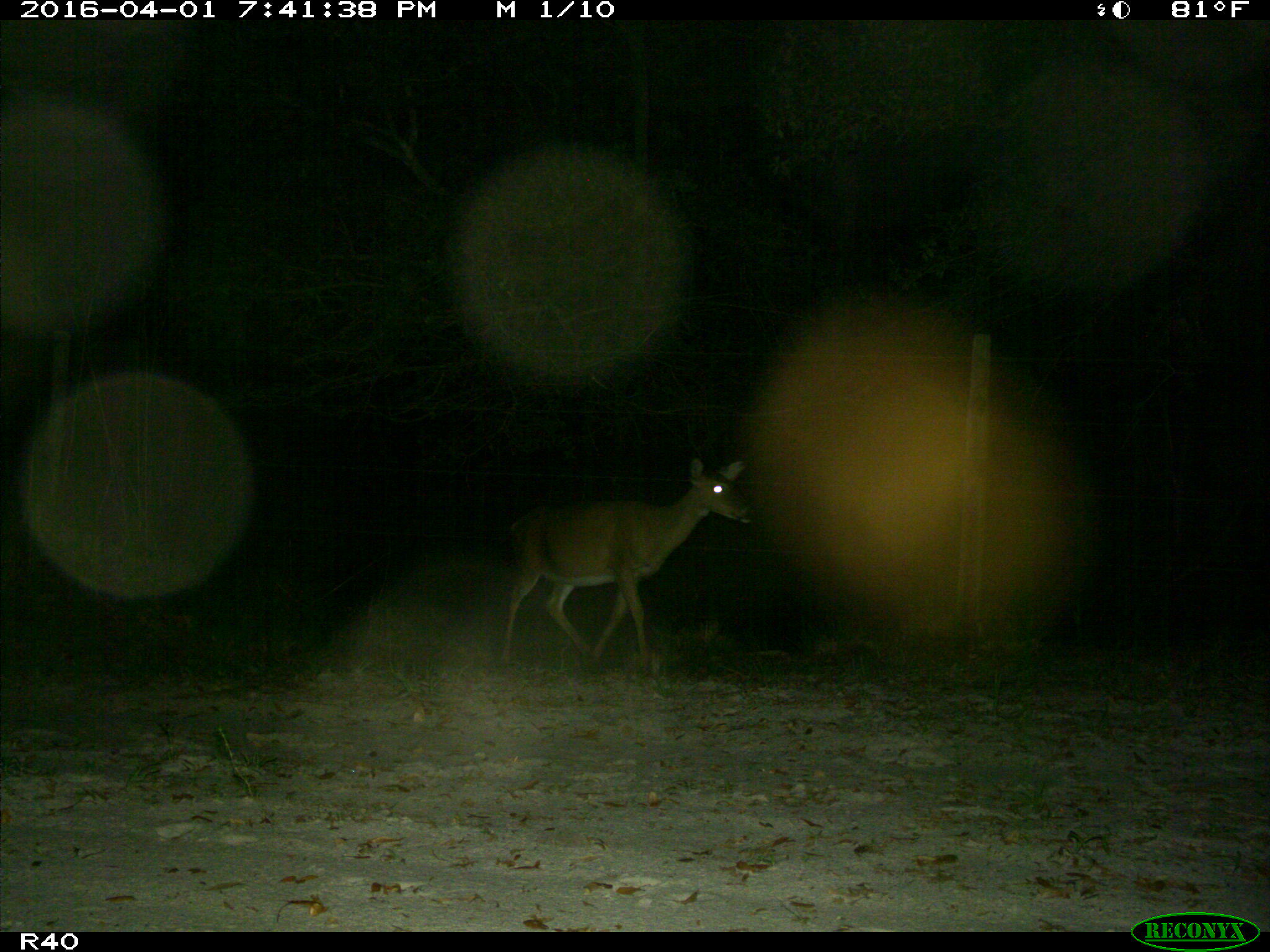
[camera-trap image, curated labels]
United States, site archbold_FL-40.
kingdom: Animalia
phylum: Chordata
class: Mammalia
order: Artiodactyla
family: Cervidae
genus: Odocoileus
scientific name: Odocoileus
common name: deer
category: unidentified deer